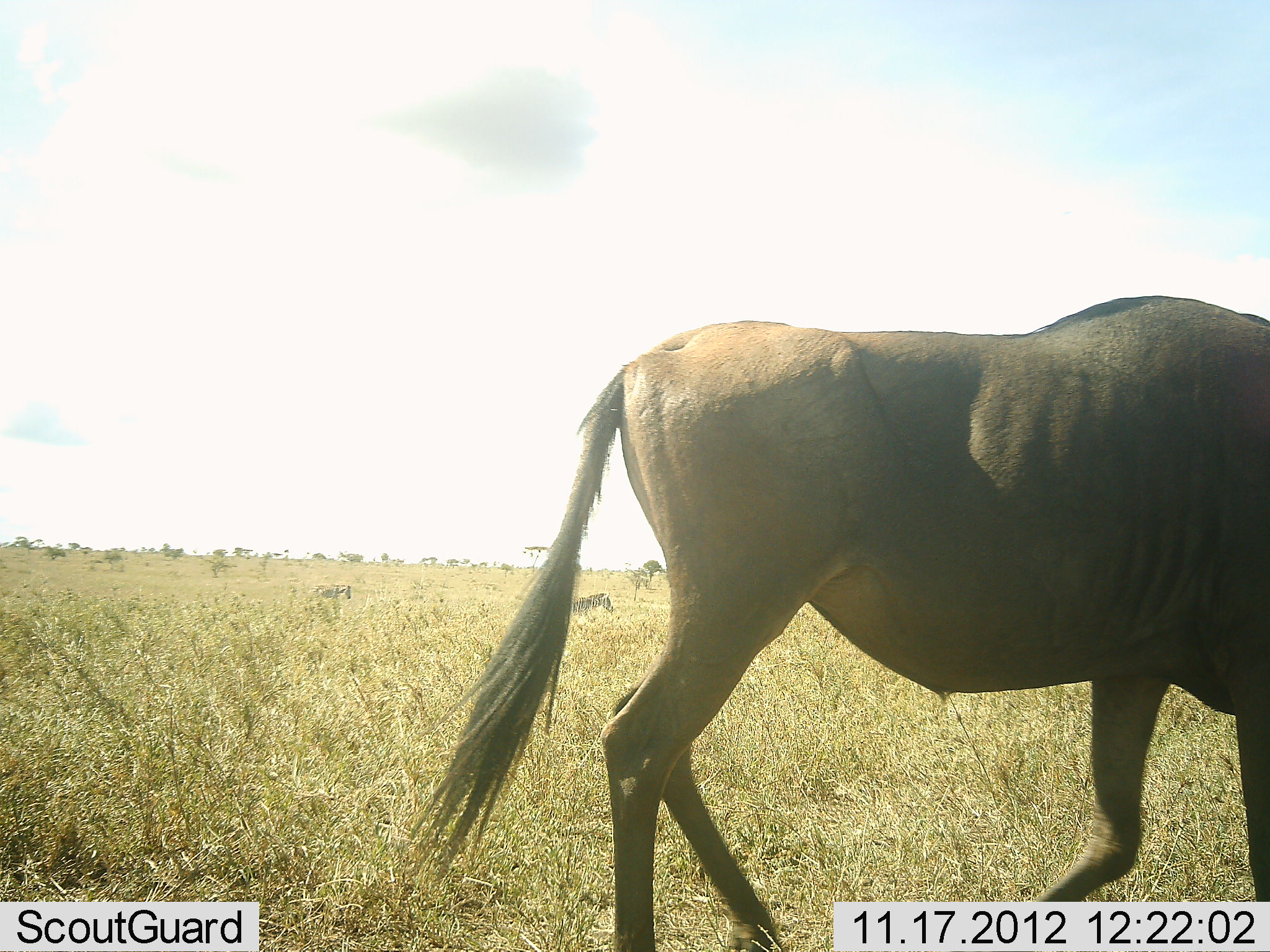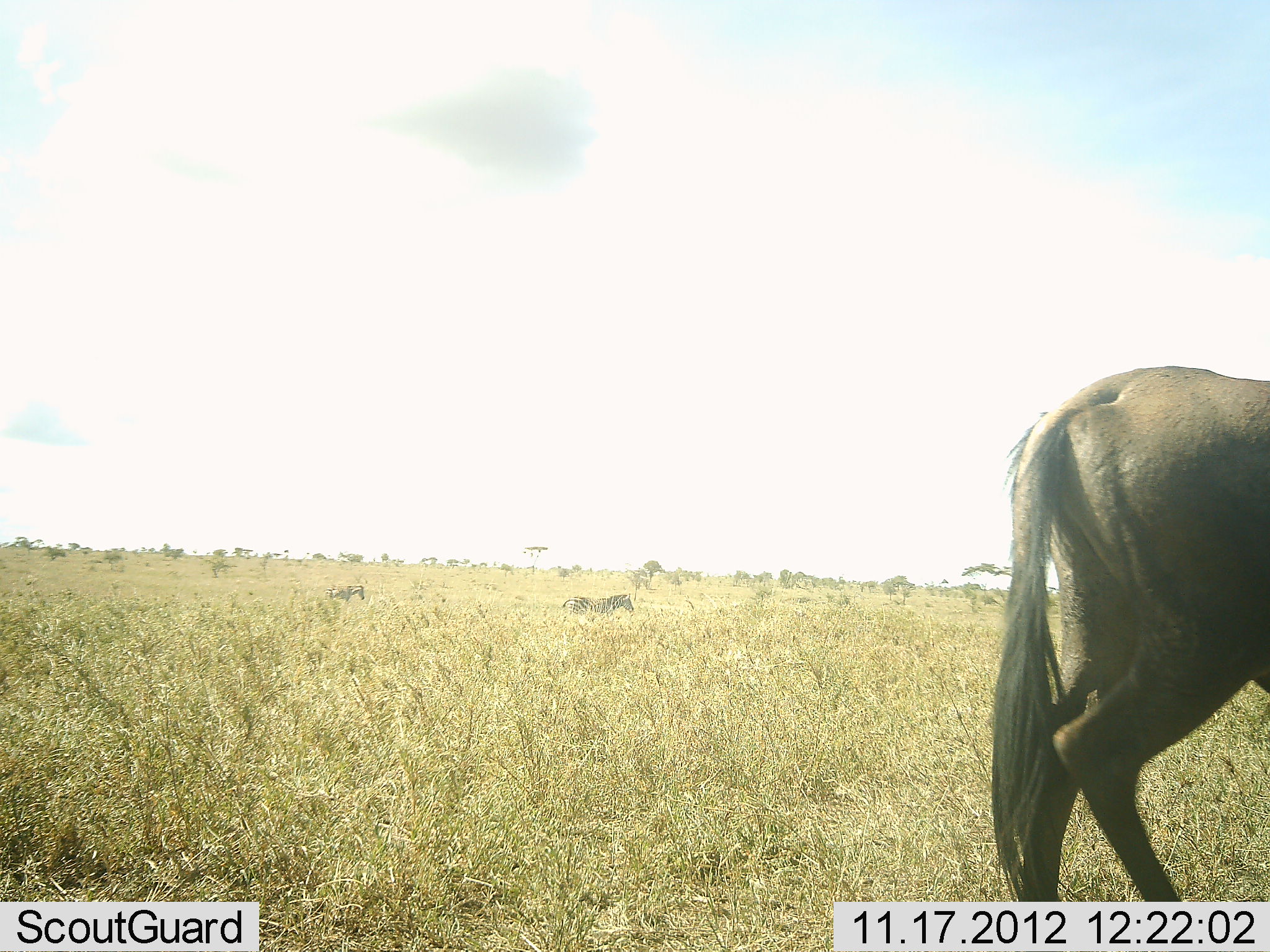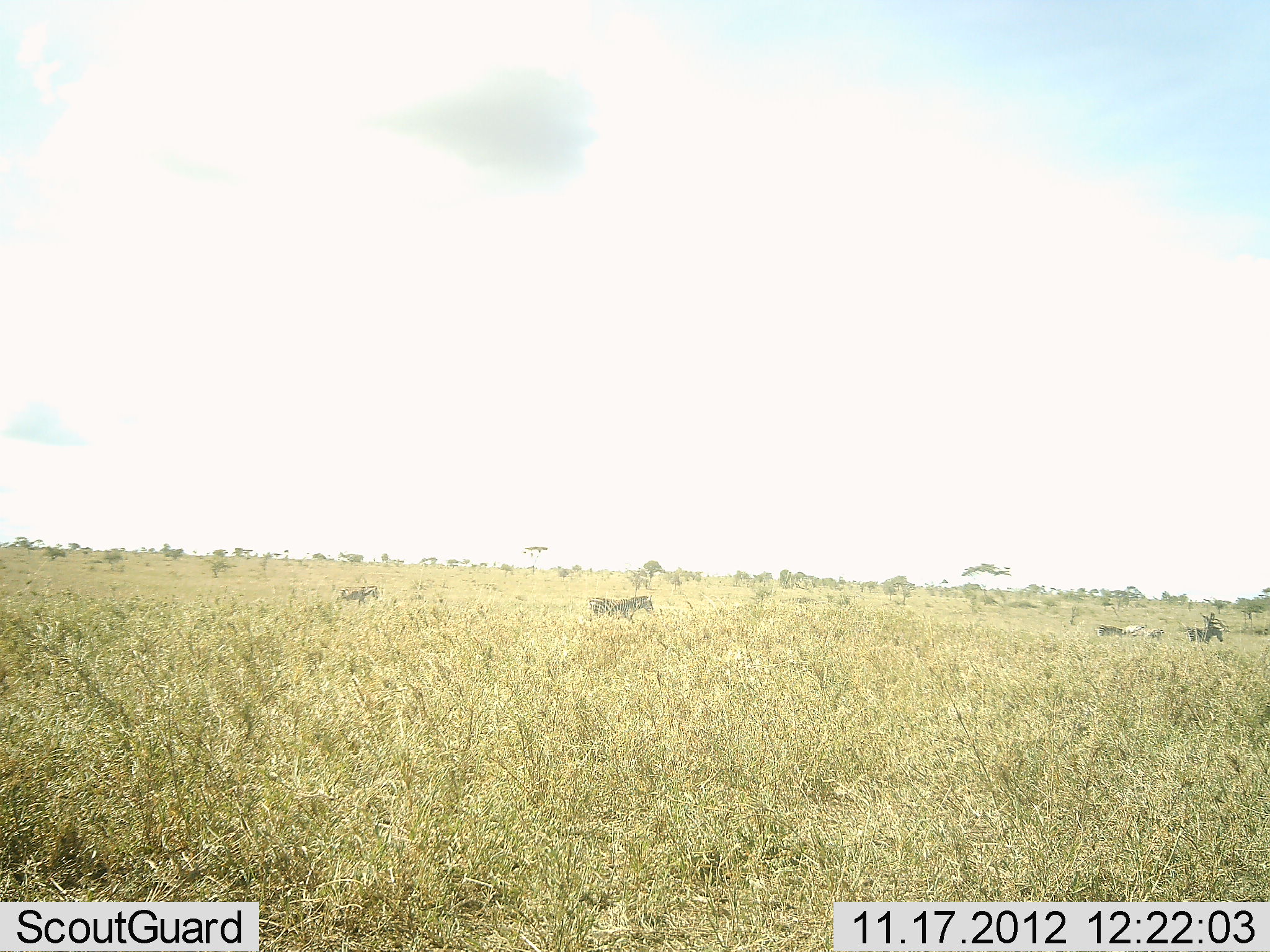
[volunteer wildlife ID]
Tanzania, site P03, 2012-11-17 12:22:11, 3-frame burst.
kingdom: Animalia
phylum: Chordata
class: Mammalia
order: Artiodactyla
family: Bovidae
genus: Connochaetes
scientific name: Connochaetes taurinus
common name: blue wildebeest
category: wildebeest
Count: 1.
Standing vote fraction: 12%.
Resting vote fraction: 0%.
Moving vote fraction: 94%.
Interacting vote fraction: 0%.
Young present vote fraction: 0%.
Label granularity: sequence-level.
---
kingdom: Animalia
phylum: Chordata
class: Mammalia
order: Perissodactyla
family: Equidae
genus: Equus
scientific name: Equus quagga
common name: plains zebra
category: zebra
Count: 2.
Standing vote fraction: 10%.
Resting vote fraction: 0%.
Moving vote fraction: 90%.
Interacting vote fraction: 0%.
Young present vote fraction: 0%.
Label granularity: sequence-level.